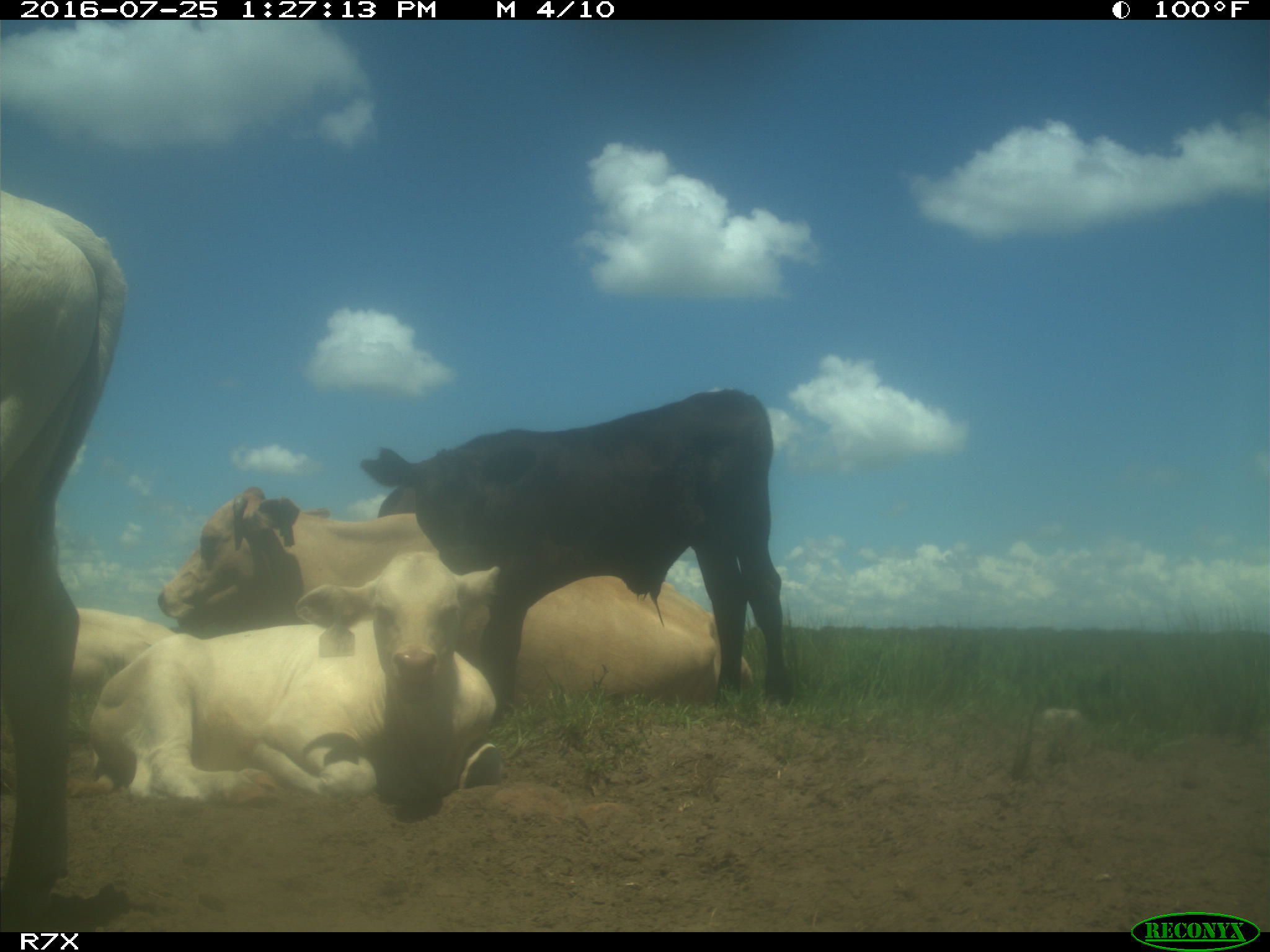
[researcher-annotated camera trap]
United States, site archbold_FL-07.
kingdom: Animalia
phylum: Chordata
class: Mammalia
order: Artiodactyla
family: Bovidae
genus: Bos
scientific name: Bos taurus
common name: domestic cow